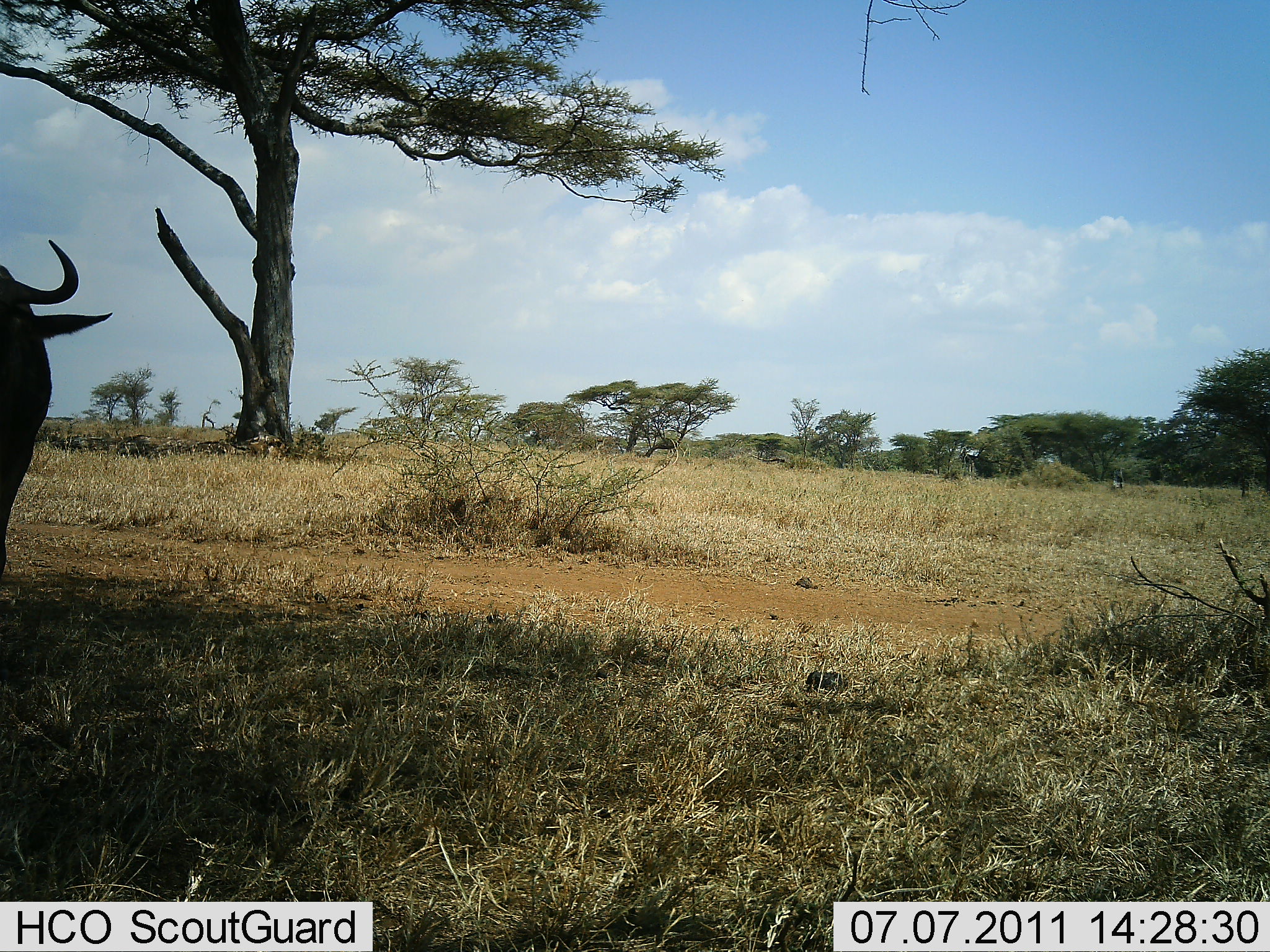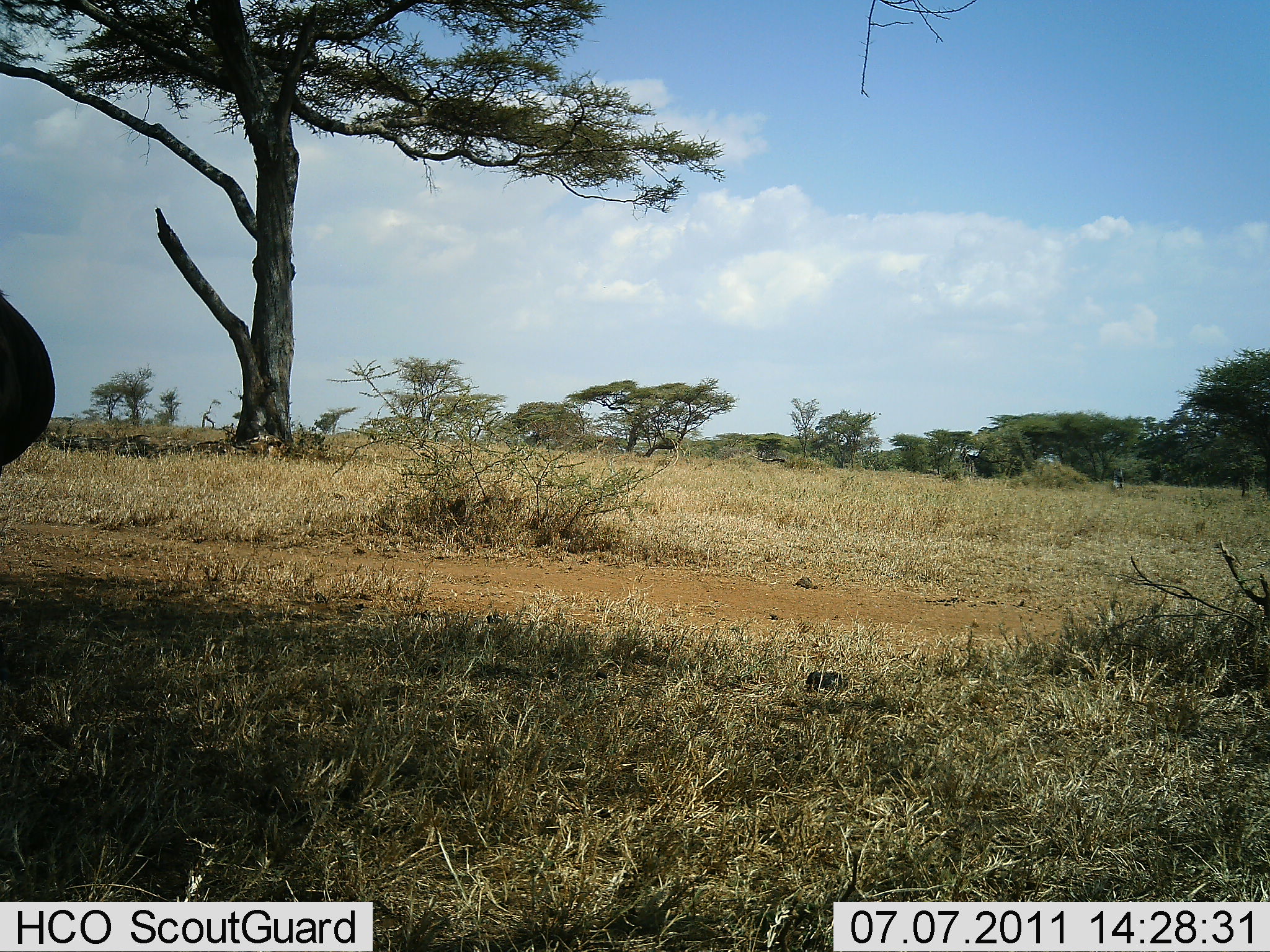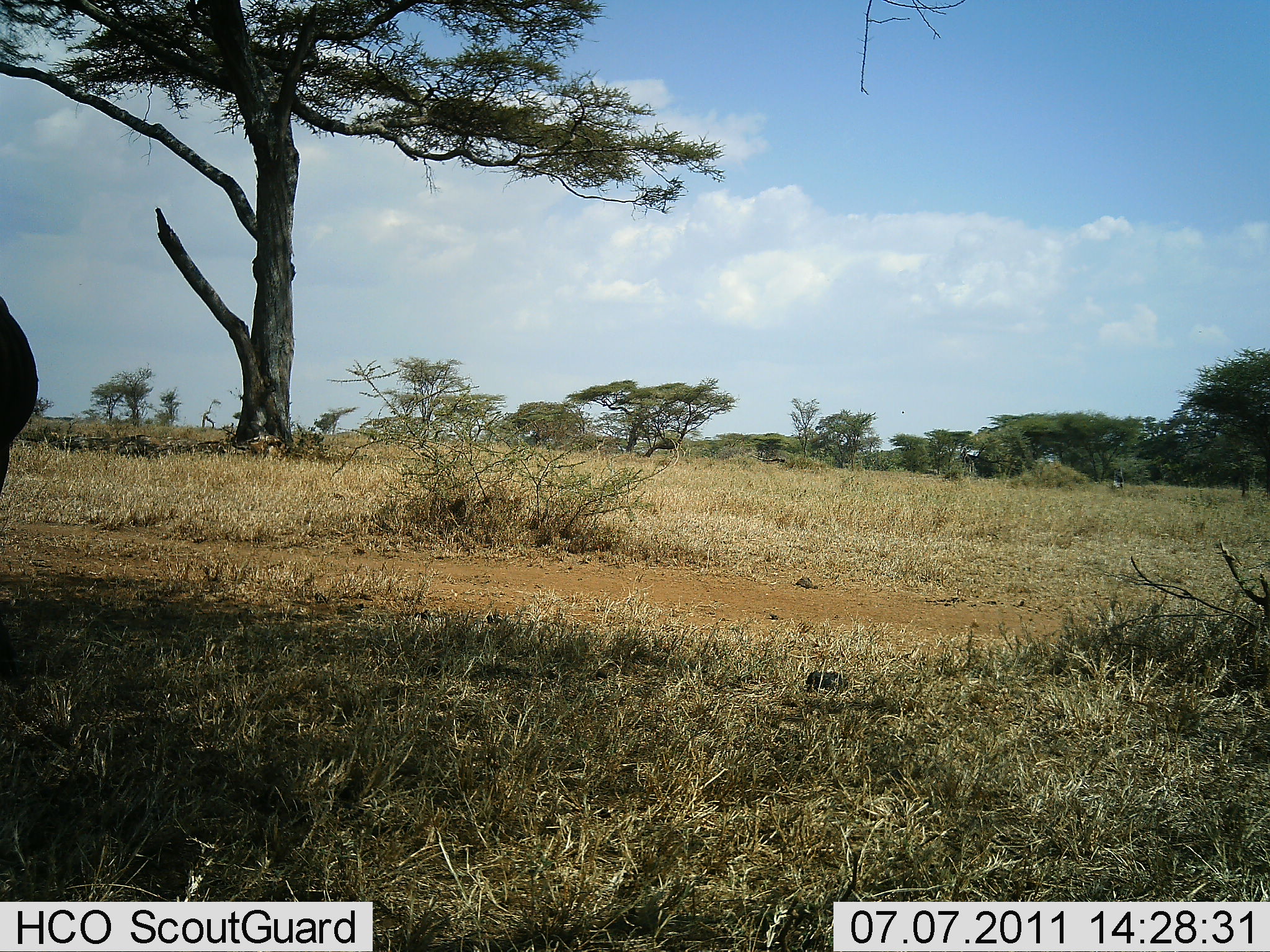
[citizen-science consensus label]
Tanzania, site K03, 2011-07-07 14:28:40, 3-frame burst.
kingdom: Animalia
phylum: Chordata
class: Mammalia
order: Artiodactyla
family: Bovidae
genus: Connochaetes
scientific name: Connochaetes taurinus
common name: blue wildebeest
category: wildebeest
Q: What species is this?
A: Wildebeest (blue wildebeest) (Connochaetes taurinus).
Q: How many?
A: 1.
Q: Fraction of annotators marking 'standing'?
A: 90%.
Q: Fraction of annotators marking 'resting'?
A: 0%.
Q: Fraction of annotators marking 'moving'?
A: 10%.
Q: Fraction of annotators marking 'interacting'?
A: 0%.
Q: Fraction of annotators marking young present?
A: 0%.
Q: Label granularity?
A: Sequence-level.